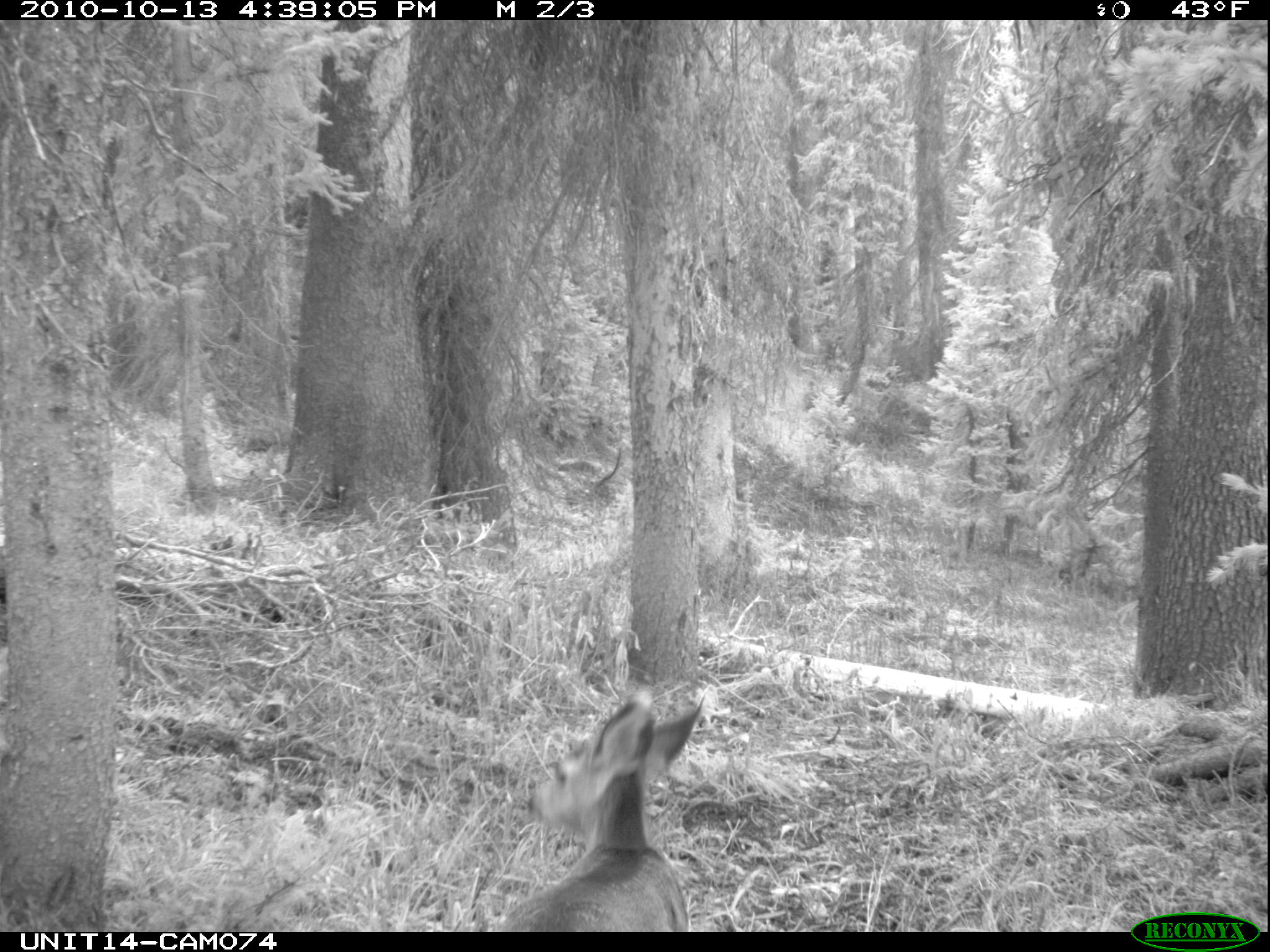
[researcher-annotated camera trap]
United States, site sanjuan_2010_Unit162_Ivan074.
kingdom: Animalia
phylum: Chordata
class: Mammalia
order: Artiodactyla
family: Cervidae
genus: Odocoileus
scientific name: Odocoileus hemionus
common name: mule deer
Odocoileus hemionus (mule deer).